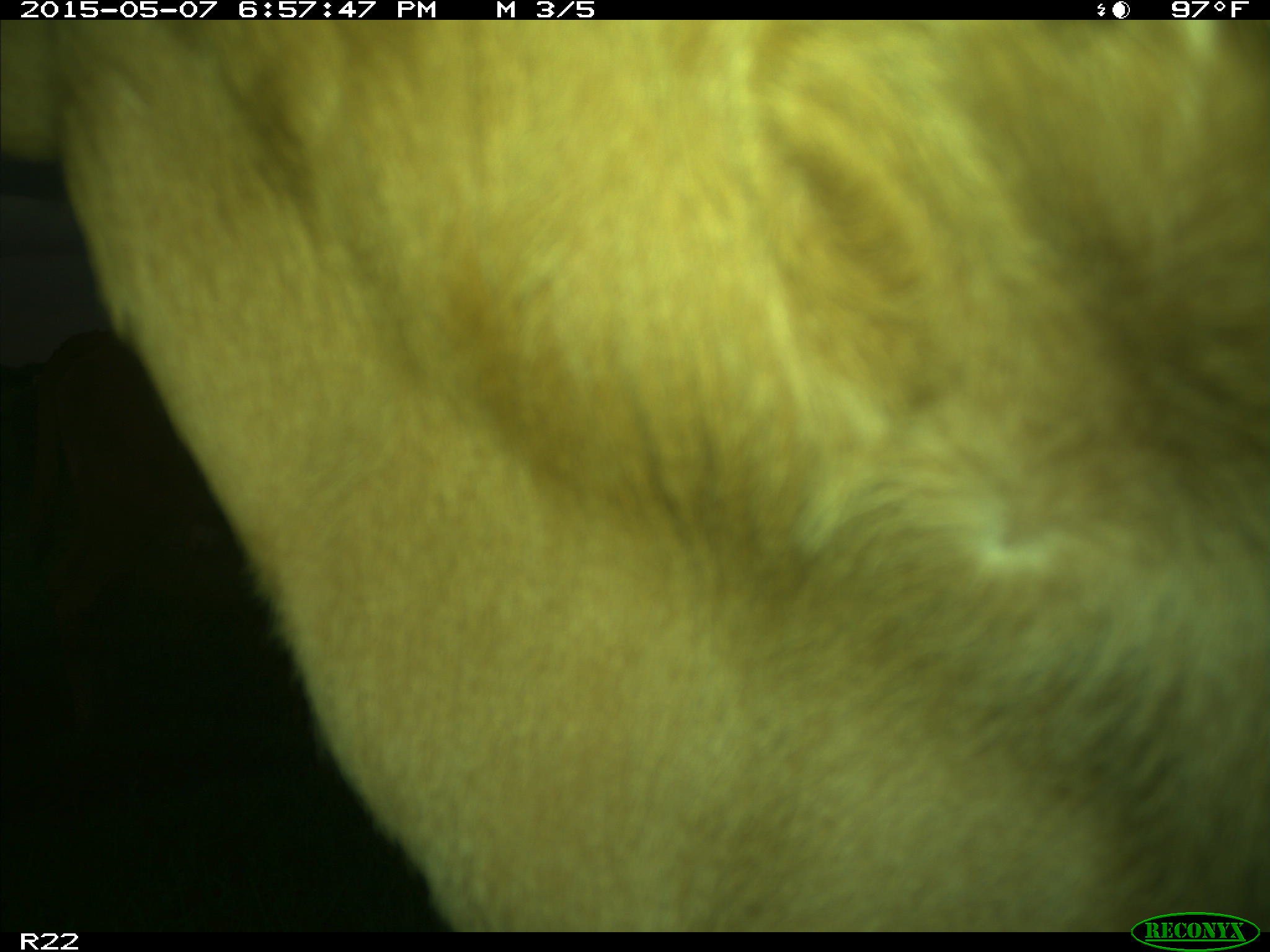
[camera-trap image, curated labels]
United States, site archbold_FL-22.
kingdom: Animalia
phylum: Chordata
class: Mammalia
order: Artiodactyla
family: Bovidae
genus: Bos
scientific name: Bos taurus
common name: domestic cow